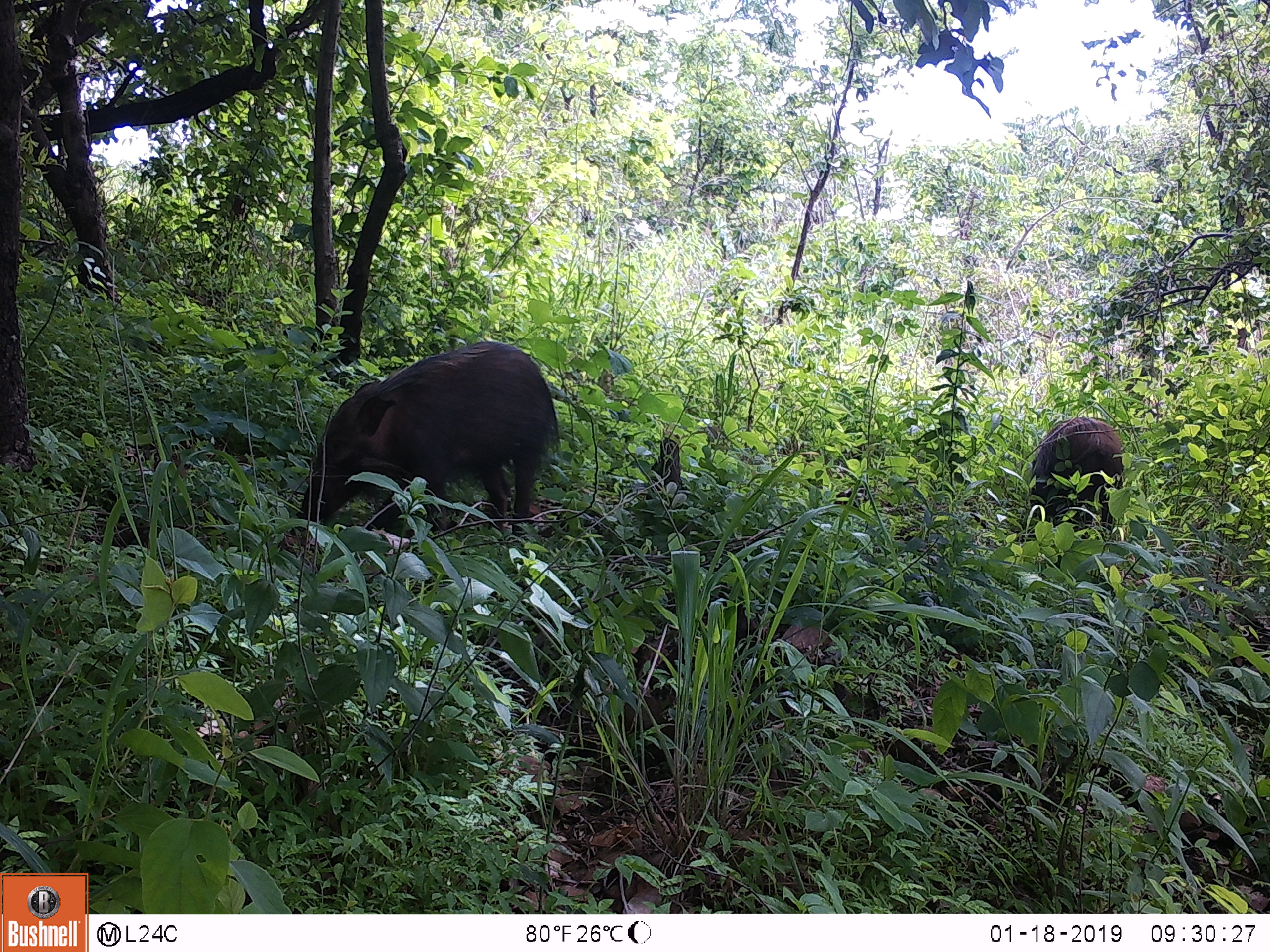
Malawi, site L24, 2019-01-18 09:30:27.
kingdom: Animalia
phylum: Chordata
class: Mammalia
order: Primates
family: Cercopithecidae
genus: Papio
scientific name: Papio cynocephalus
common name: yellow baboon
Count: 2.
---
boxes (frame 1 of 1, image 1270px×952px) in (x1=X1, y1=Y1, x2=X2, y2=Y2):
yellow baboon: (x1=278, y1=336, x2=573, y2=548); (x1=1003, y1=406, x2=1138, y2=541)